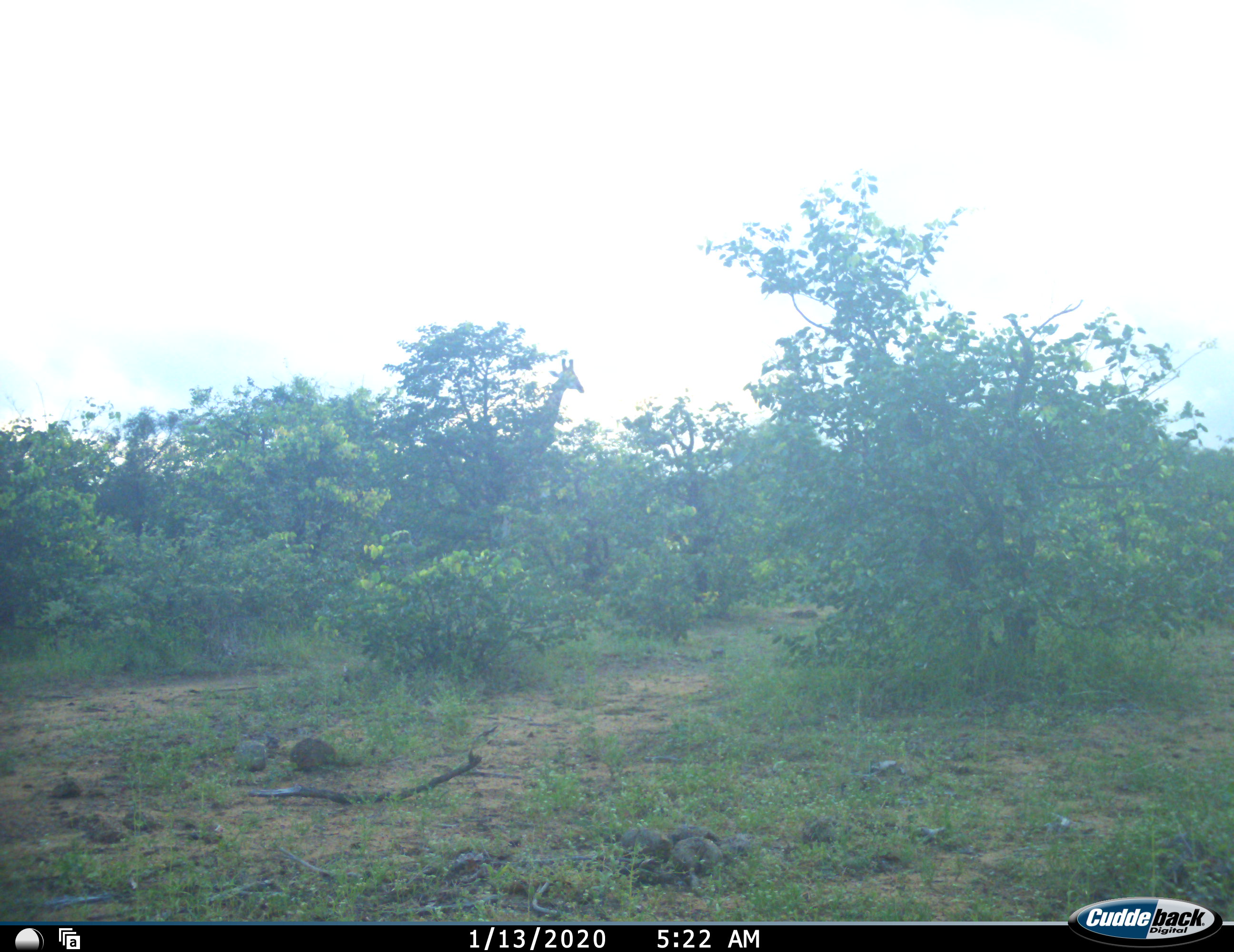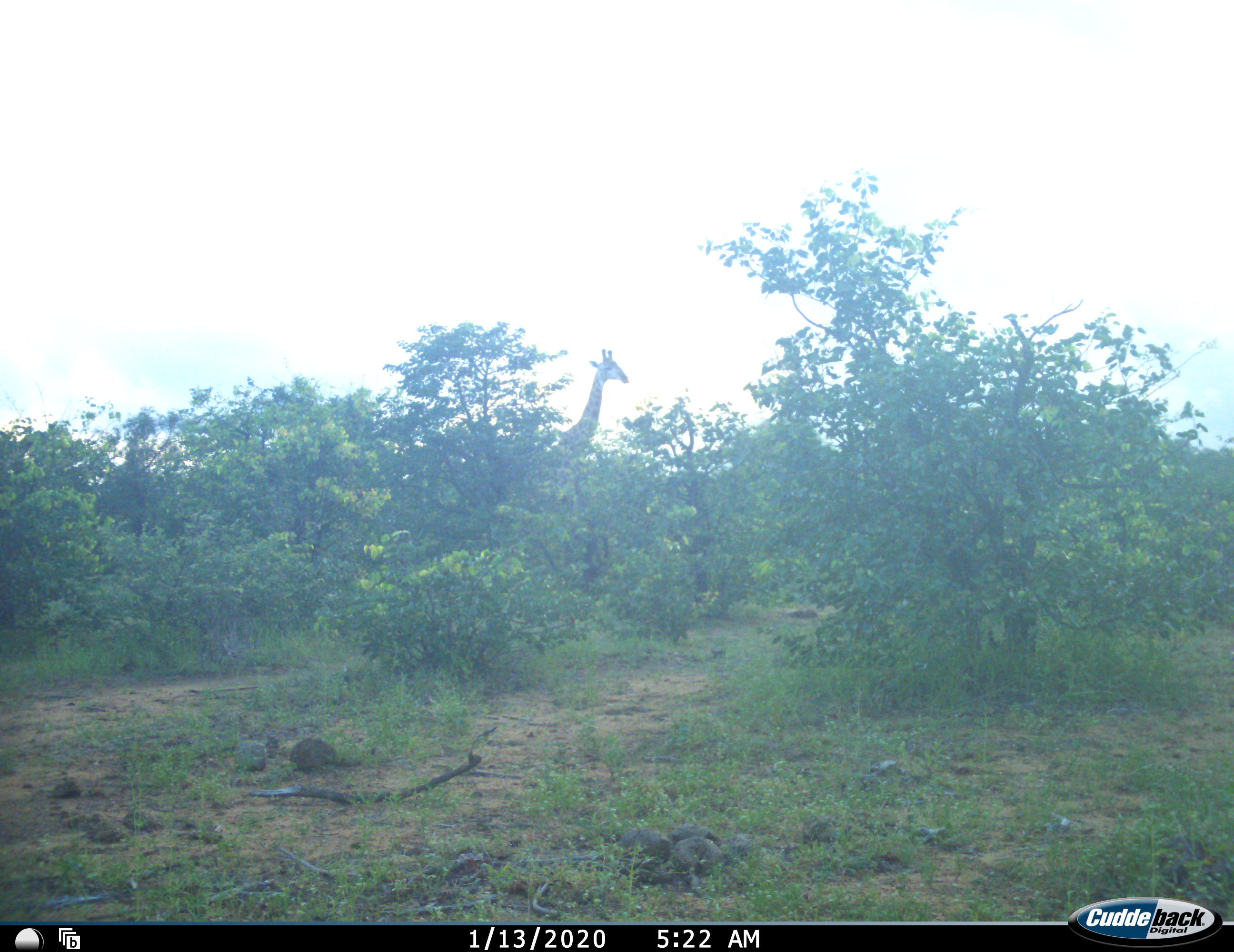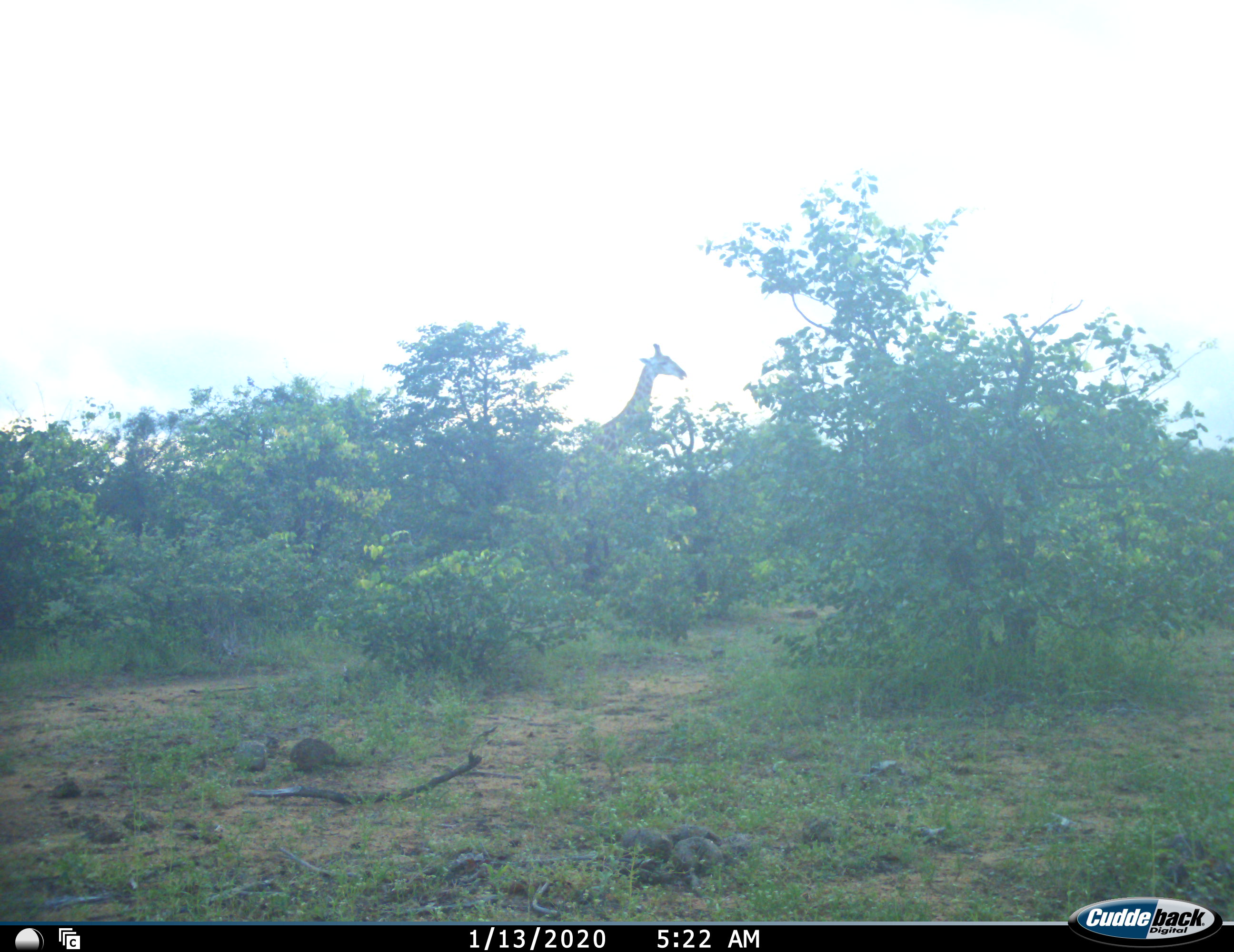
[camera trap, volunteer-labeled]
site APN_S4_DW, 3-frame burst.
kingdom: Animalia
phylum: Chordata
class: Mammalia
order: Artiodactyla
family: Giraffidae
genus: Giraffa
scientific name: Giraffa camelopardalis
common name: giraffe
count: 1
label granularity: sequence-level